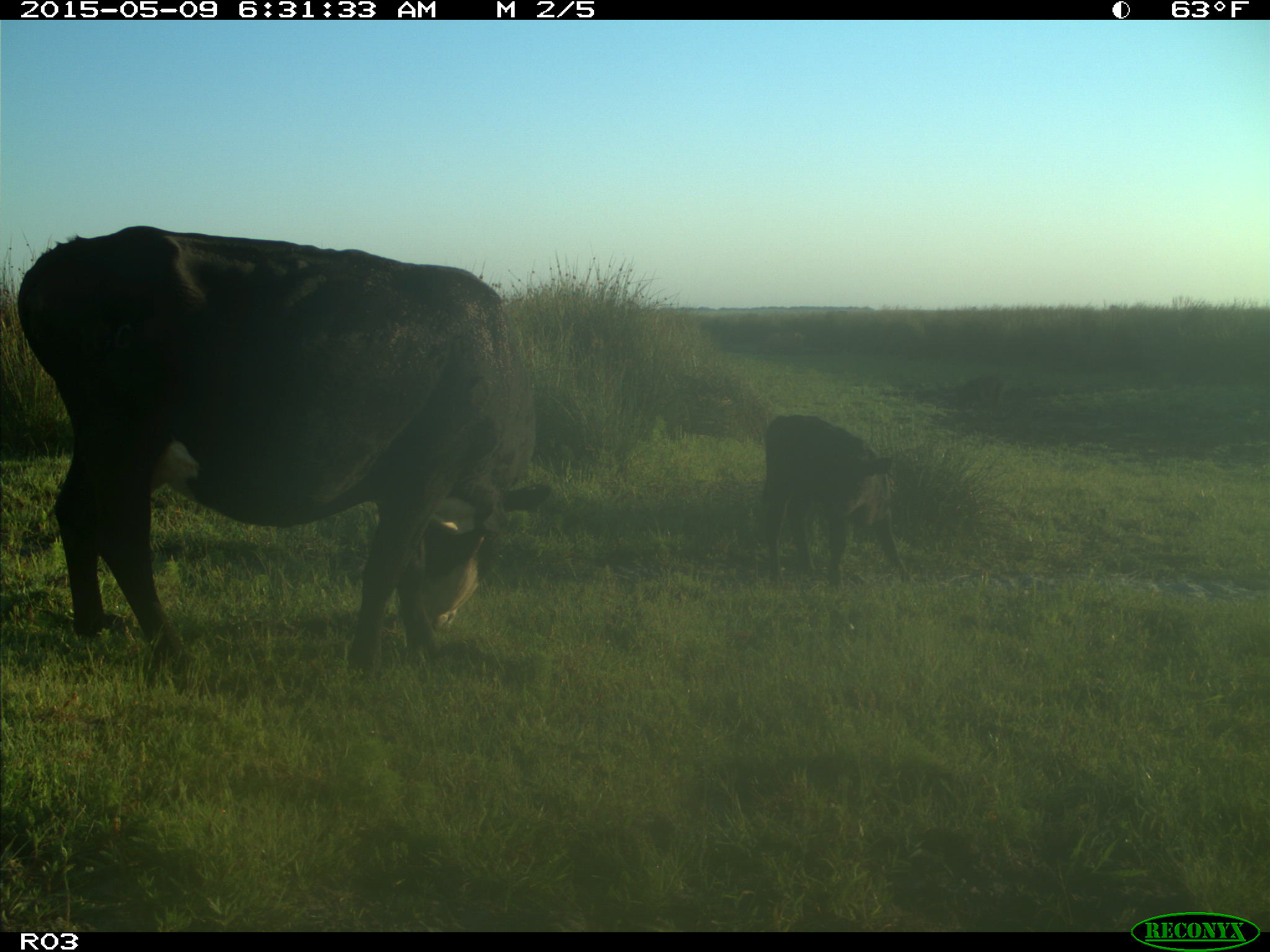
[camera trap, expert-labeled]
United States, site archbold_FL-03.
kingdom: Animalia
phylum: Chordata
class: Mammalia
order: Artiodactyla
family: Bovidae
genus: Bos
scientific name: Bos taurus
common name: domestic cow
Bos taurus (domestic cow).